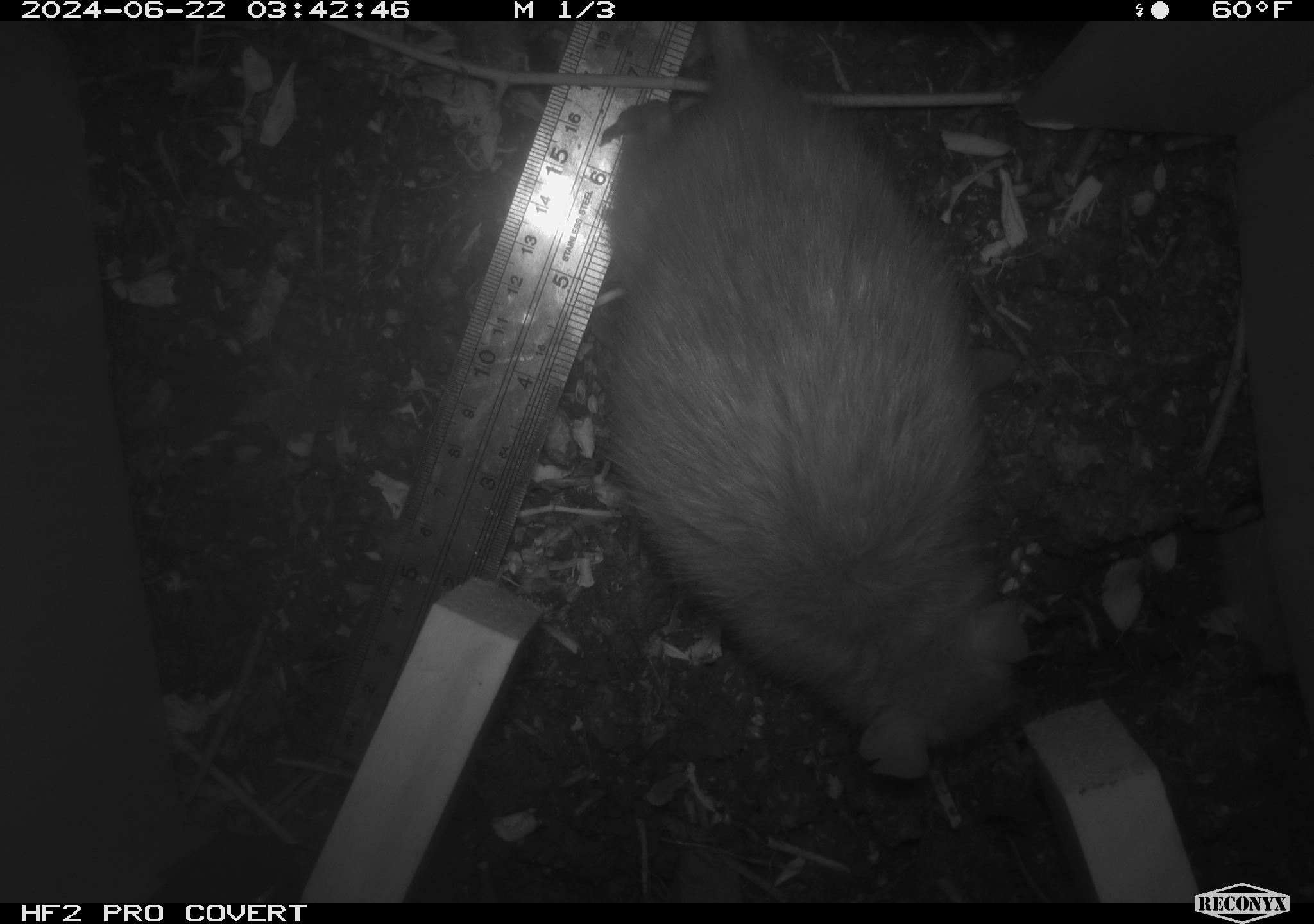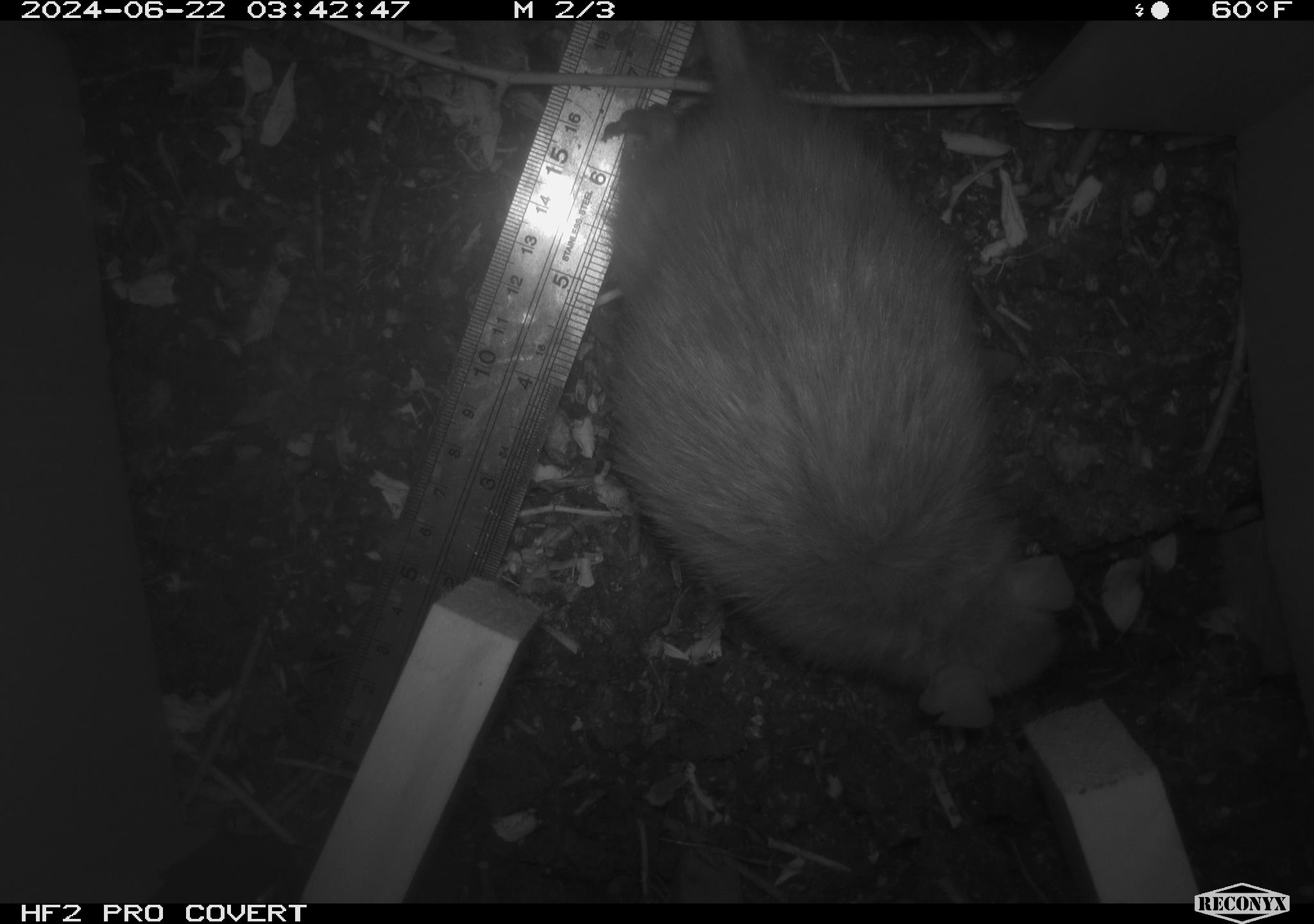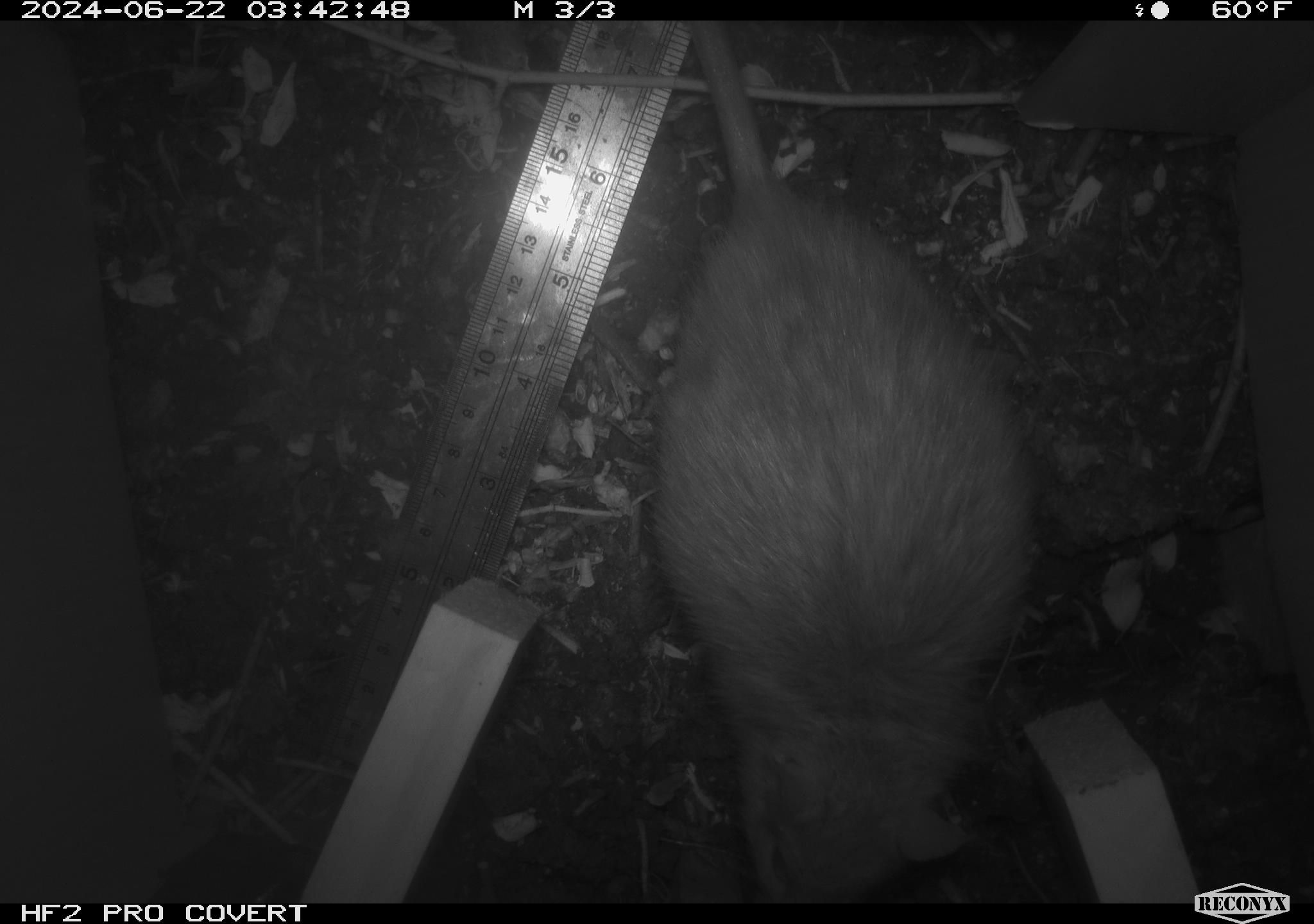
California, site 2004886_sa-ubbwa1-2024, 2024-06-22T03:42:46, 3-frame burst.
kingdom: Animalia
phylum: Chordata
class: Mammalia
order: Rodentia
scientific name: Rodentia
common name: woodrat or rat or mouse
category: woodrat or rat or mouse species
Woodrat or rat or mouse species (woodrat or rat or mouse) (Rodentia).